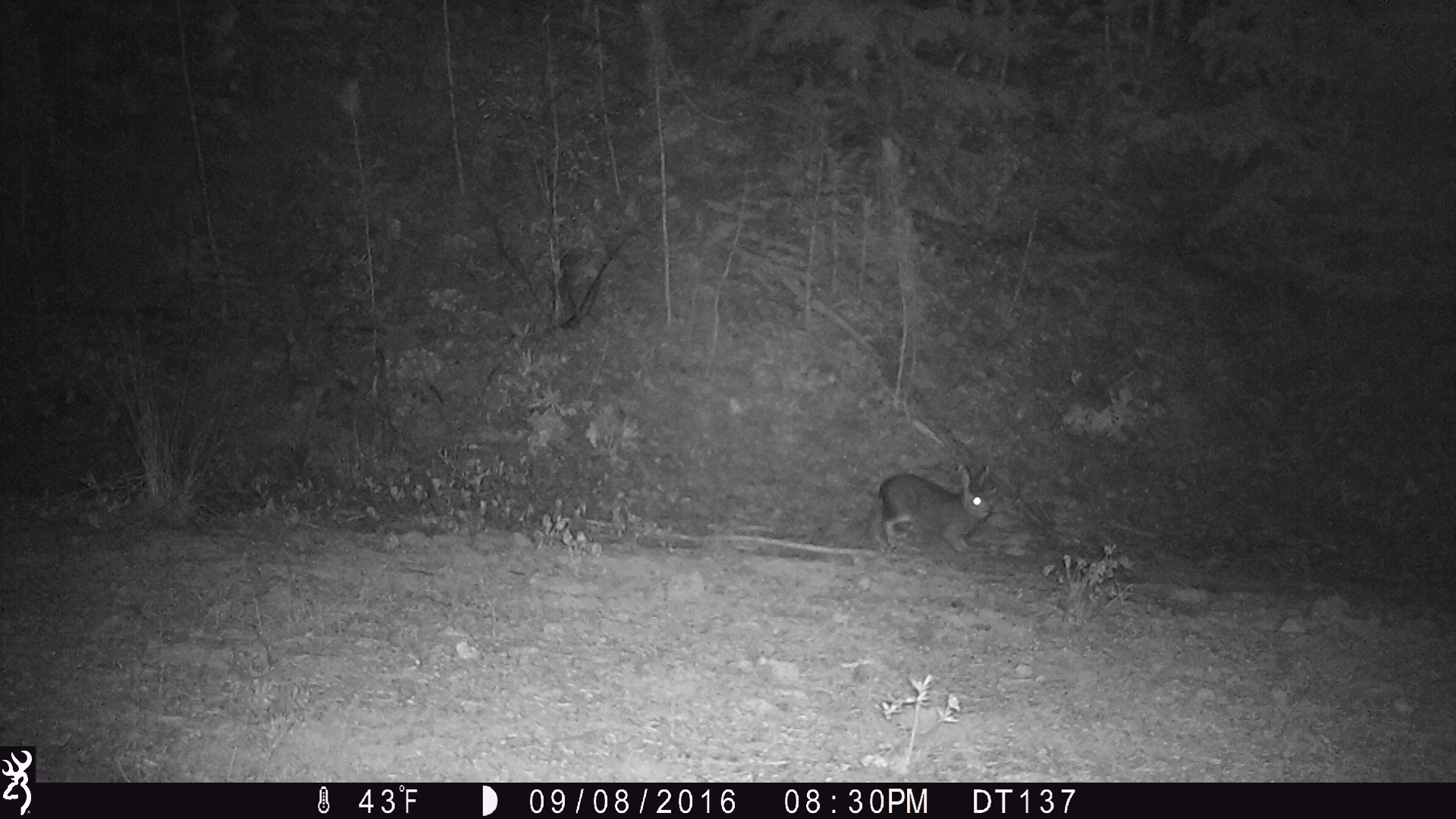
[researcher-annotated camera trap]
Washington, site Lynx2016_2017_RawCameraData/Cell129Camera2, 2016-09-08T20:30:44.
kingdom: Animalia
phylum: Chordata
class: Mammalia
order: Lagomorpha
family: Leporidae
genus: Lepus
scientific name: Lepus americanus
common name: snowshoe hare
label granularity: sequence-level